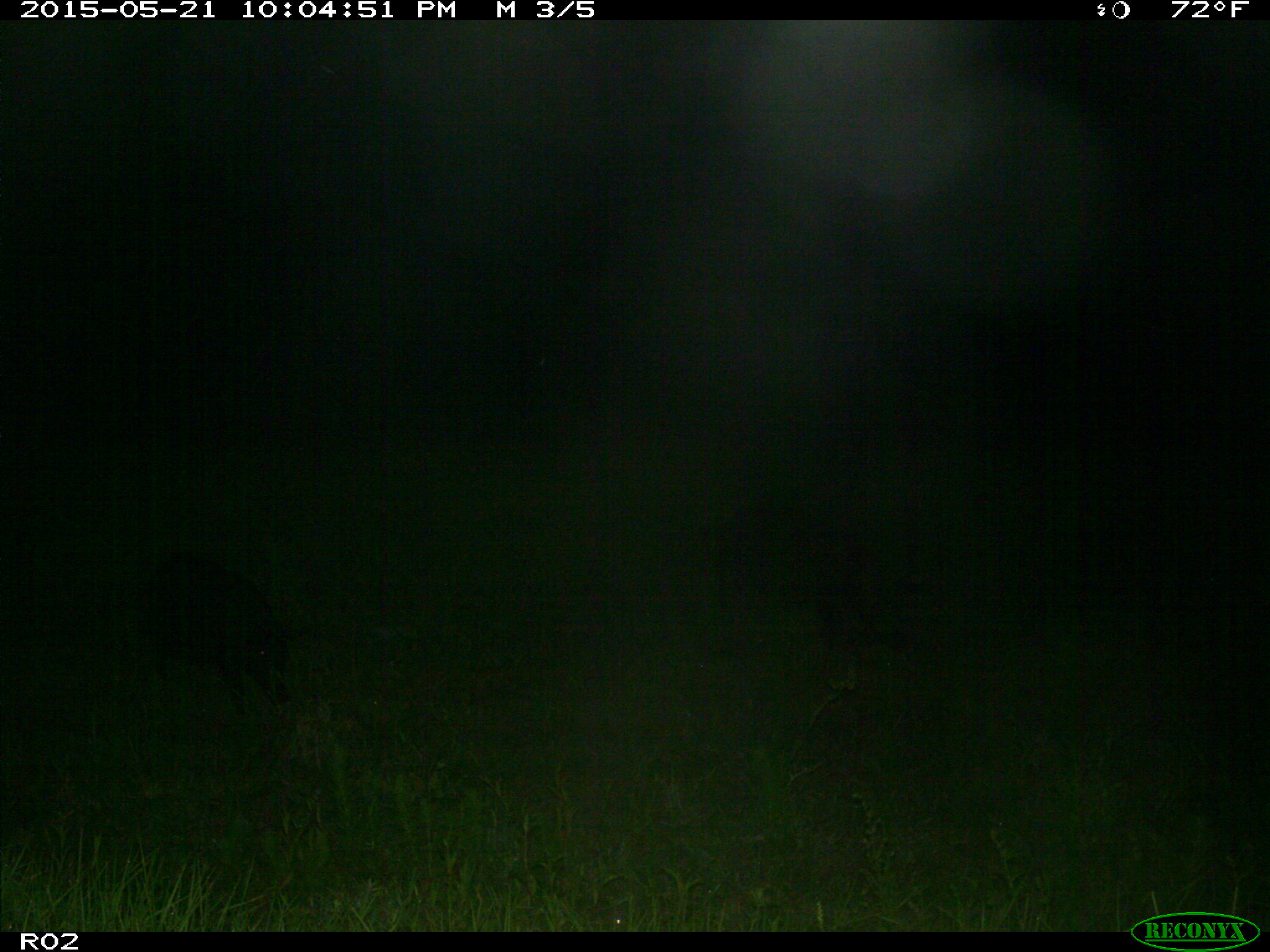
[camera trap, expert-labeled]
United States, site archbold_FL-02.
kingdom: Animalia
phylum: Chordata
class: Mammalia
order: Artiodactyla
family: Suidae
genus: Sus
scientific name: Sus scrofa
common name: wild boar